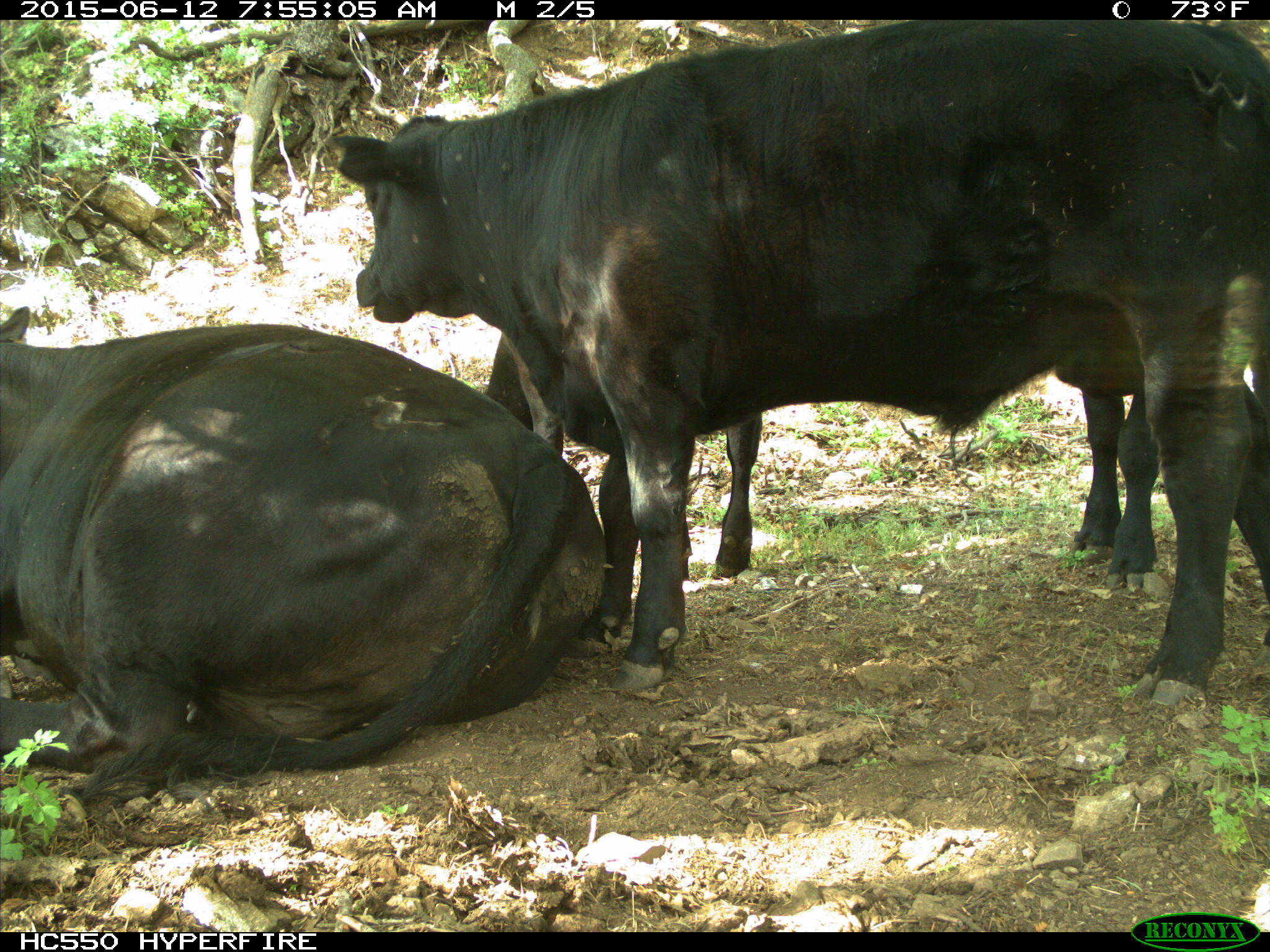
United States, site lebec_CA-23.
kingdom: Animalia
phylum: Chordata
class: Mammalia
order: Artiodactyla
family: Bovidae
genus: Bos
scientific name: Bos taurus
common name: domestic cow